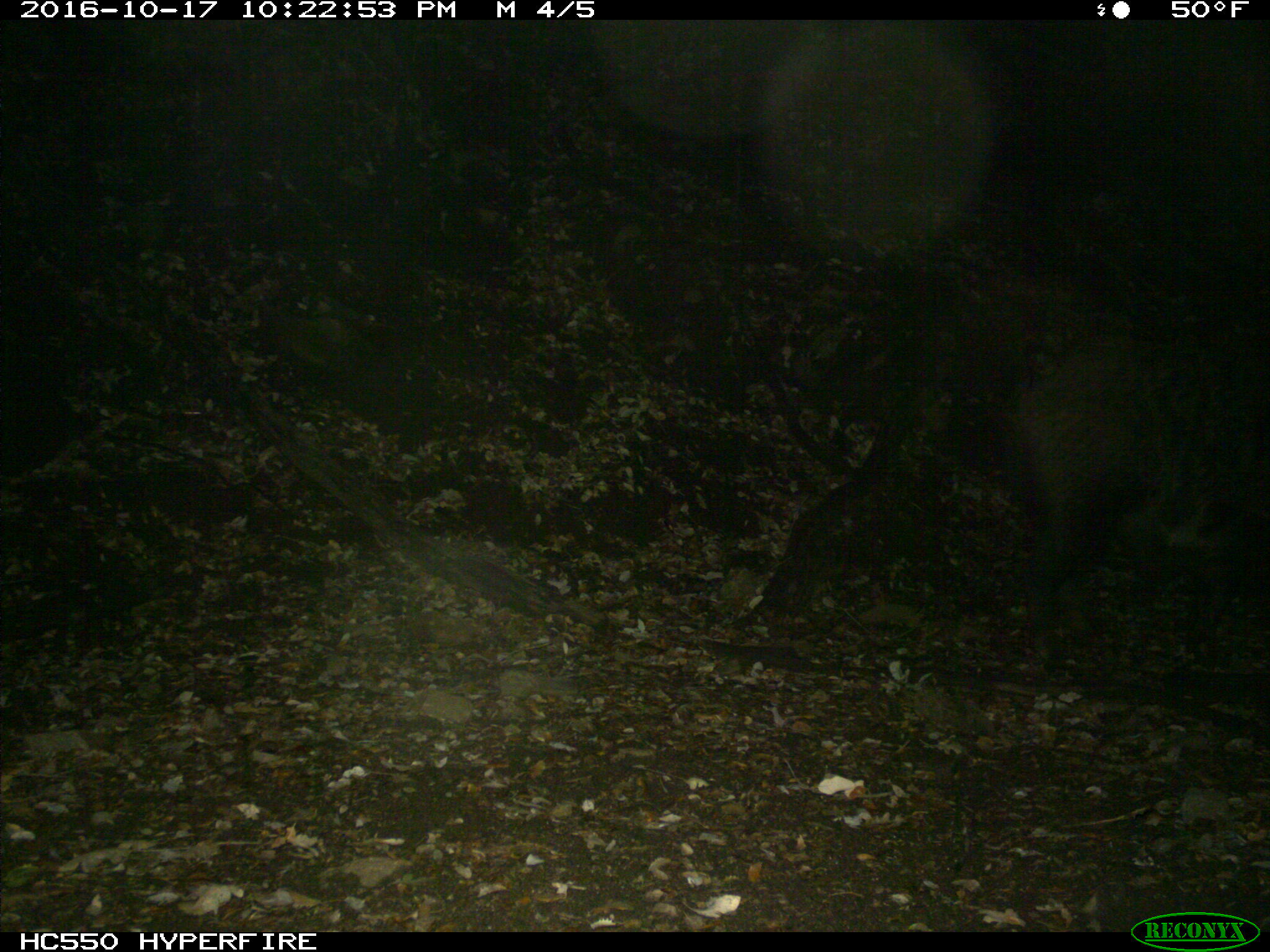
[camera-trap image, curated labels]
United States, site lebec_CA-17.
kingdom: Animalia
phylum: Chordata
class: Mammalia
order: Artiodactyla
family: Suidae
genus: Sus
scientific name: Sus scrofa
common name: wild boar